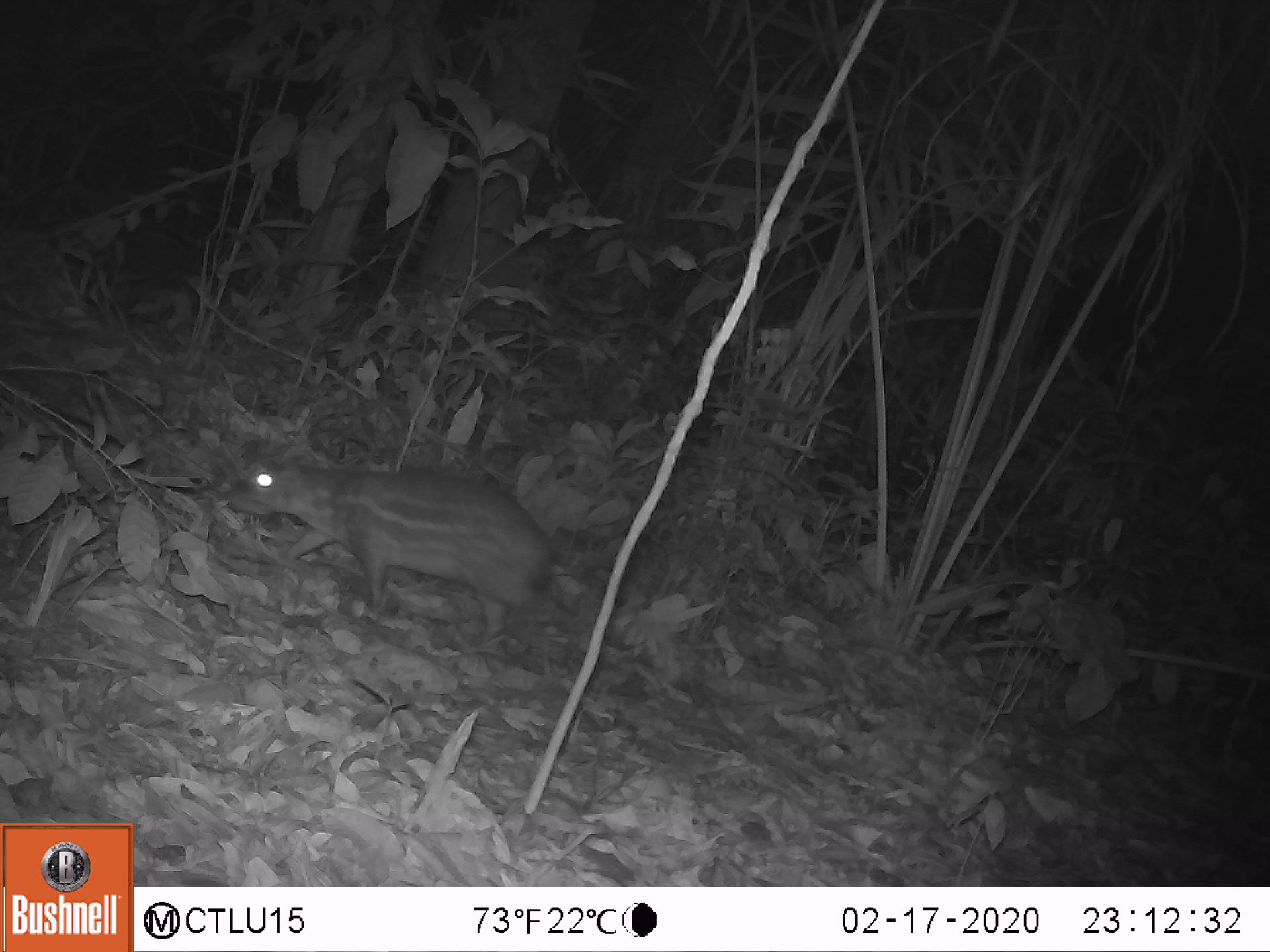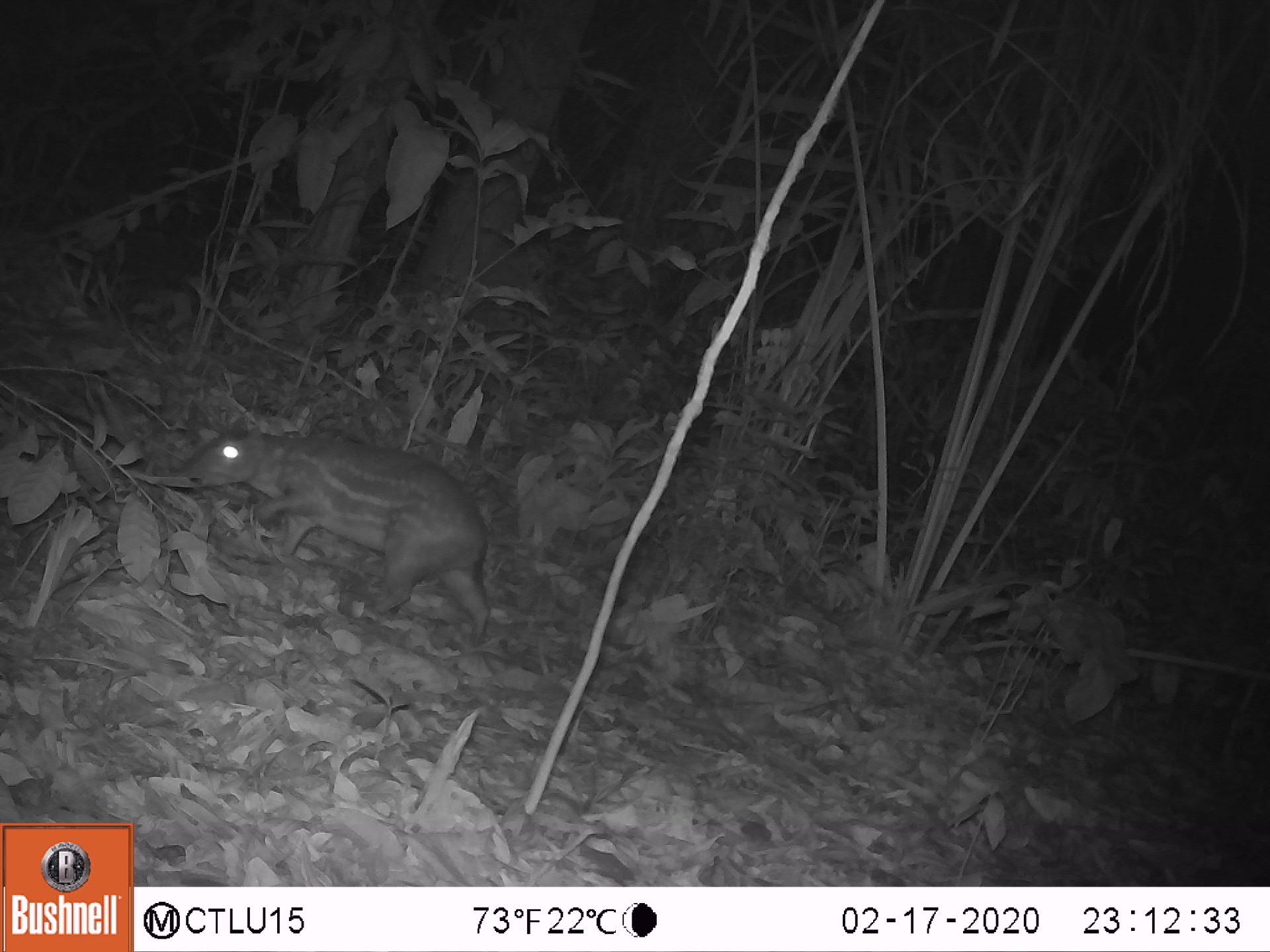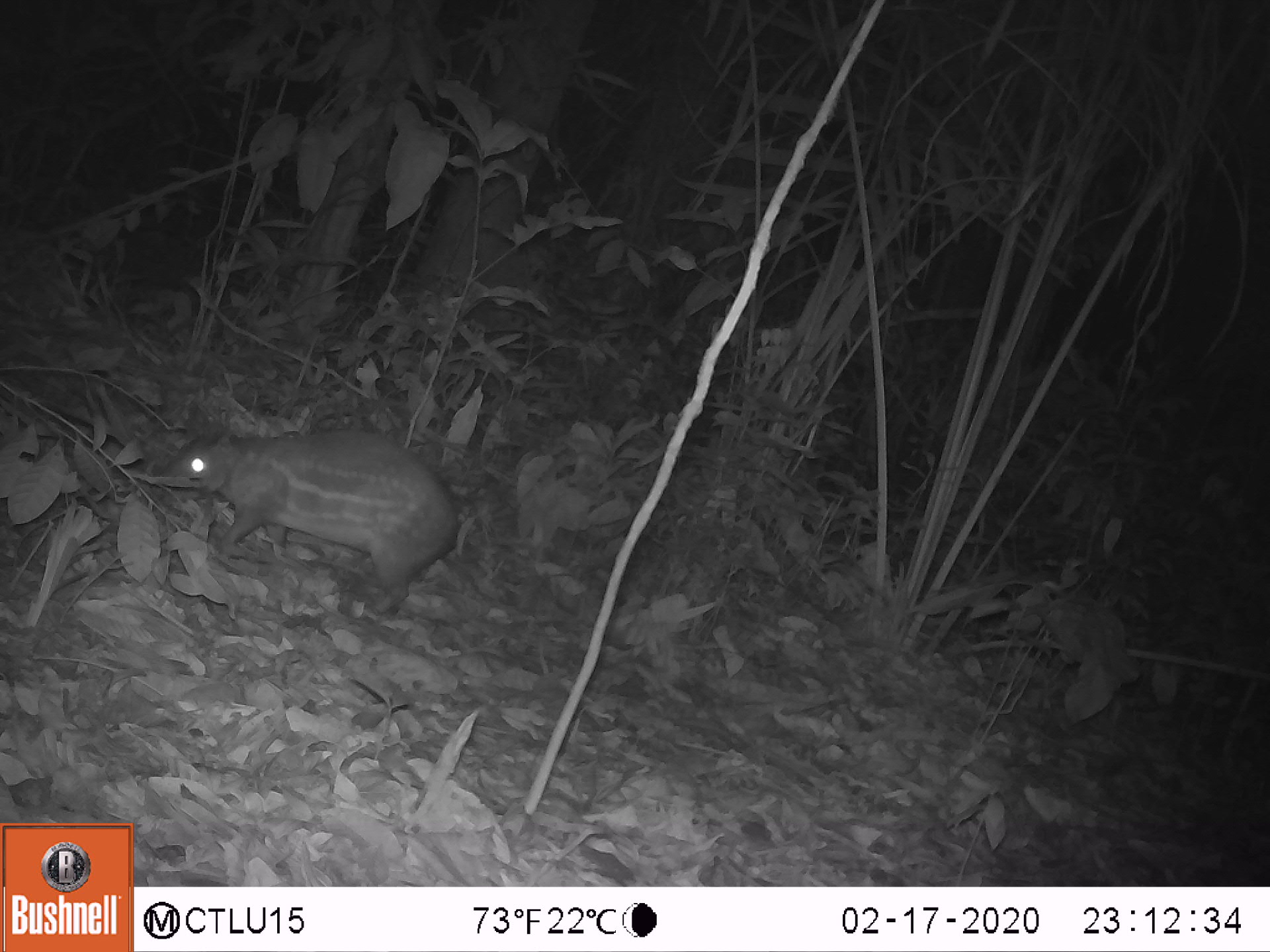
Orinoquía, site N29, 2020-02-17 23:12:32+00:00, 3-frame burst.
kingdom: Animalia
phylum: Chordata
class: Mammalia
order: Rodentia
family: Cuniculidae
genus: Cuniculus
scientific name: Cuniculus paca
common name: spotted paca